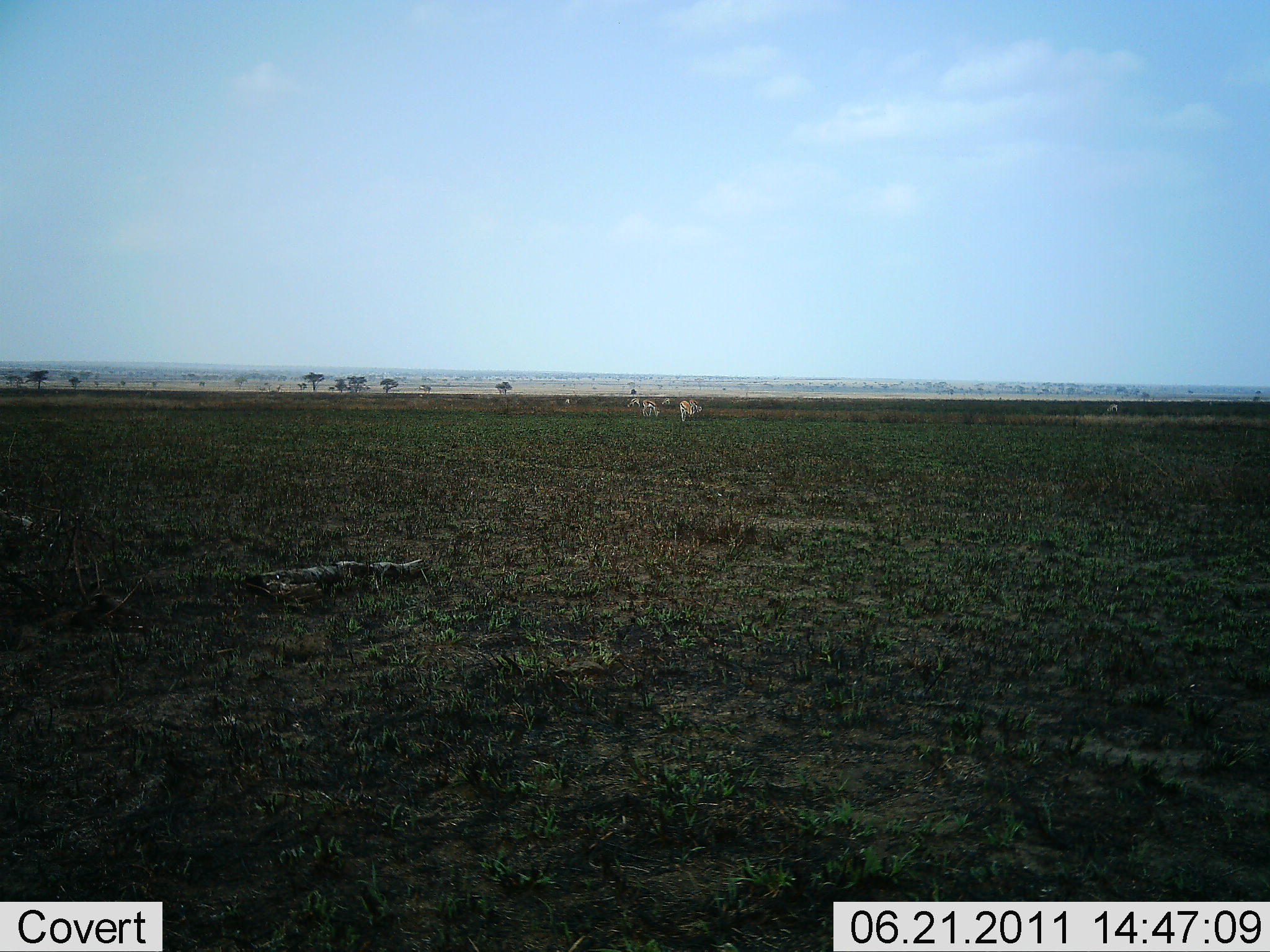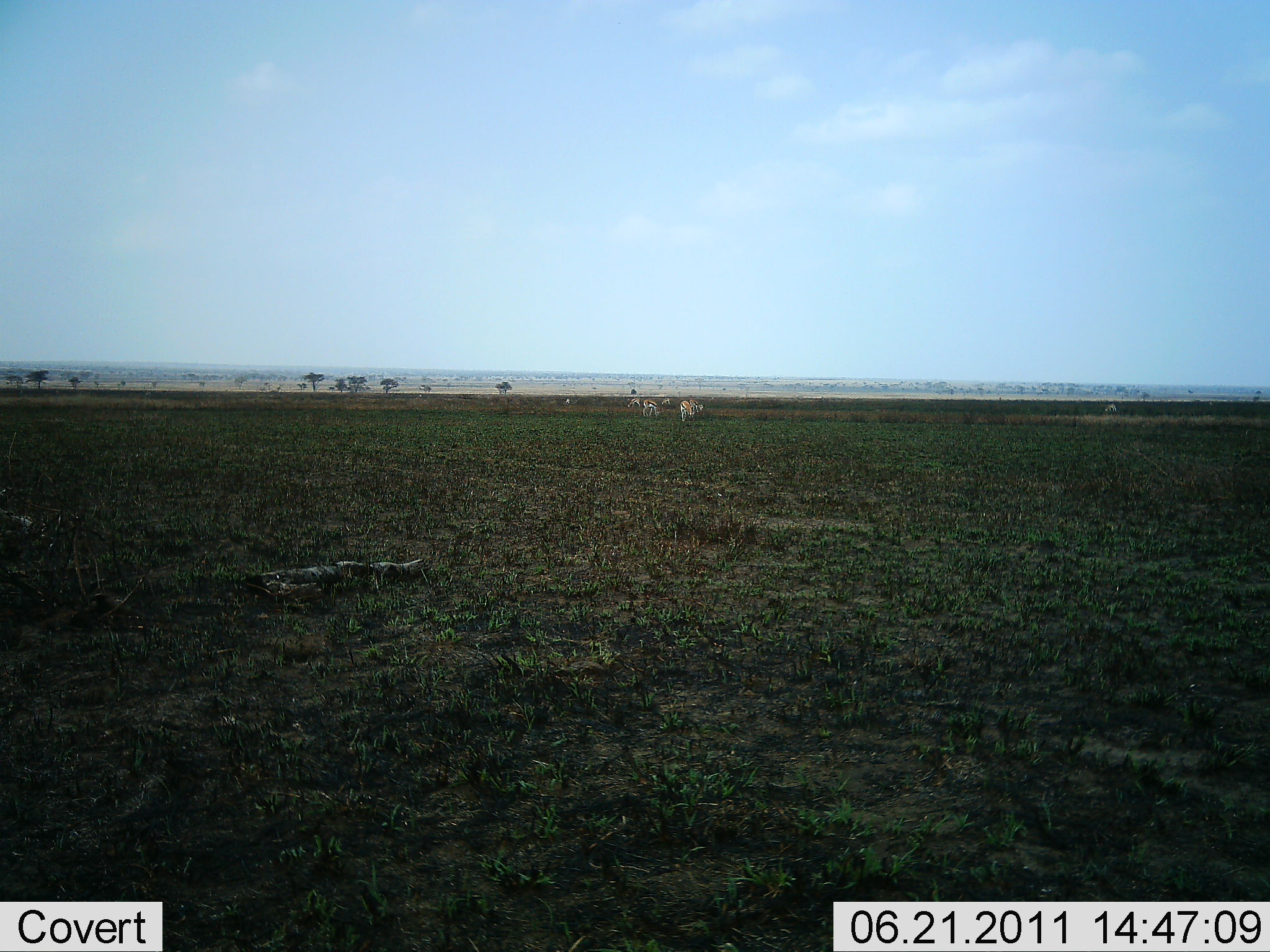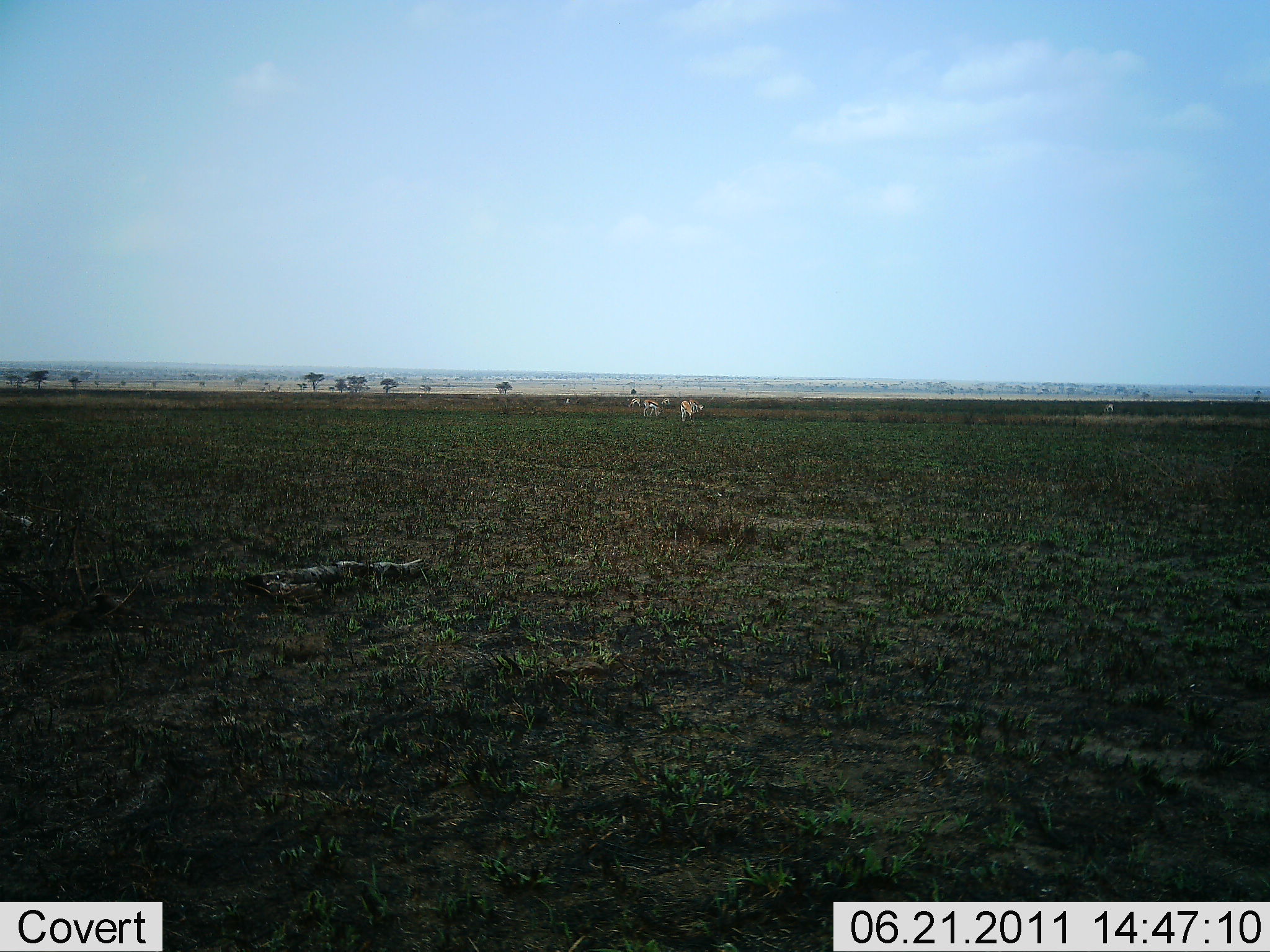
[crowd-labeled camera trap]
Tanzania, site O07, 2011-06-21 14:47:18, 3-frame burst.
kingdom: Animalia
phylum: Chordata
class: Mammalia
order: Artiodactyla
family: Bovidae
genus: Eudorcas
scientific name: Eudorcas thomsonii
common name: thomson's gazelle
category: gazellethomsons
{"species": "gazellethomsons (thomson's gazelle) (Eudorcas thomsonii)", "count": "4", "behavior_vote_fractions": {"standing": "12%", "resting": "0%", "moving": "25%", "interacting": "0%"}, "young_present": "0%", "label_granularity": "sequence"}